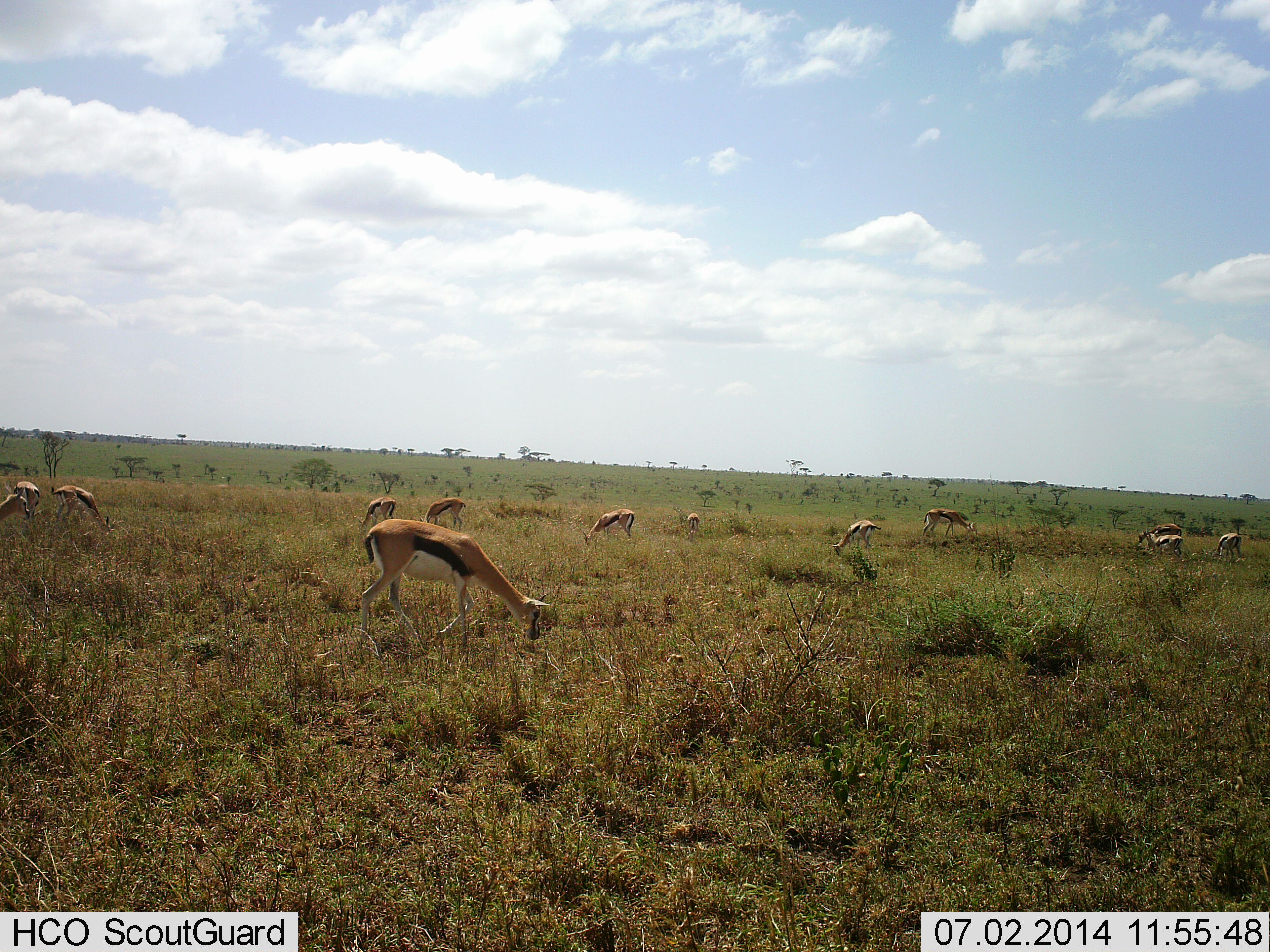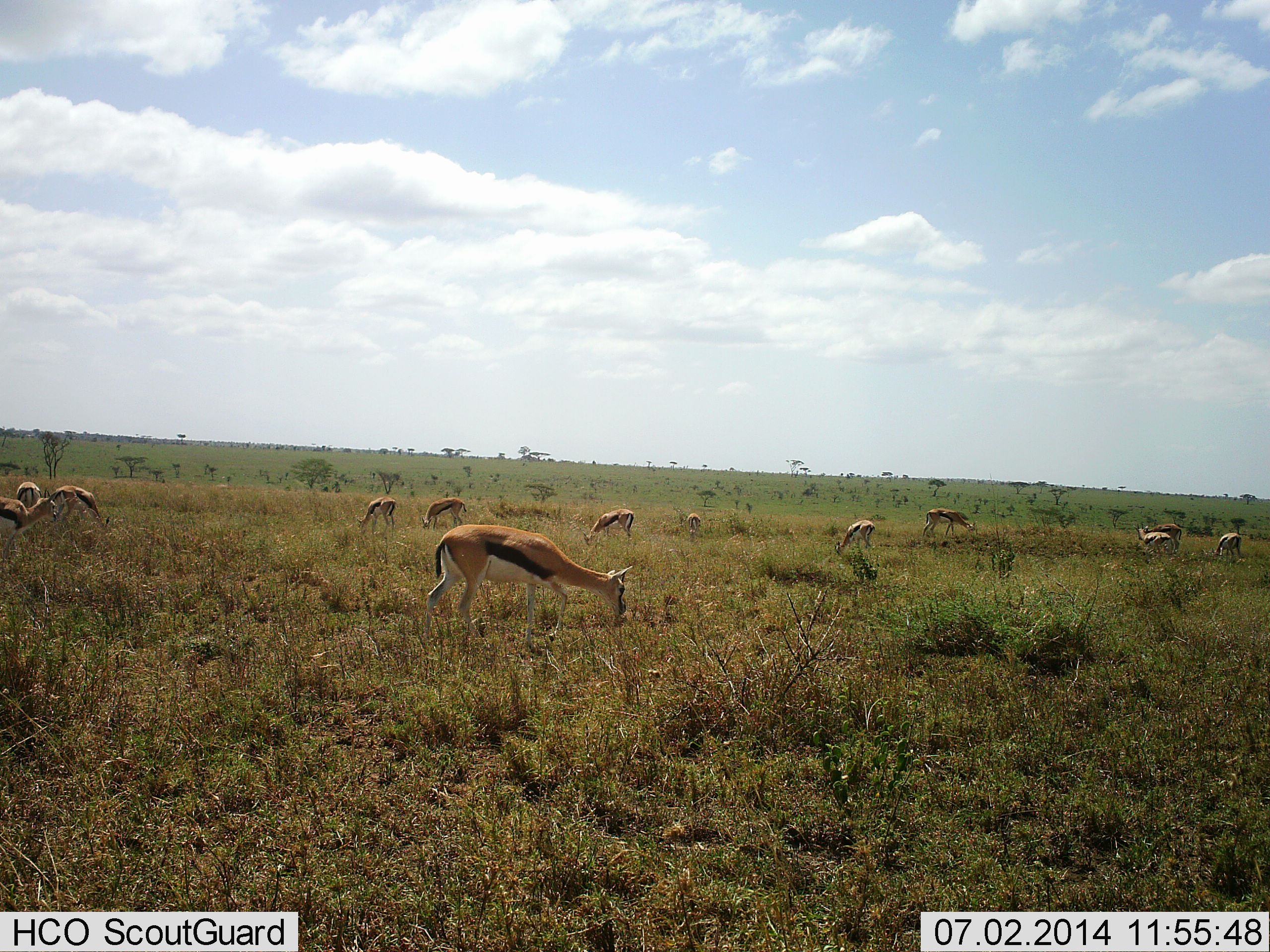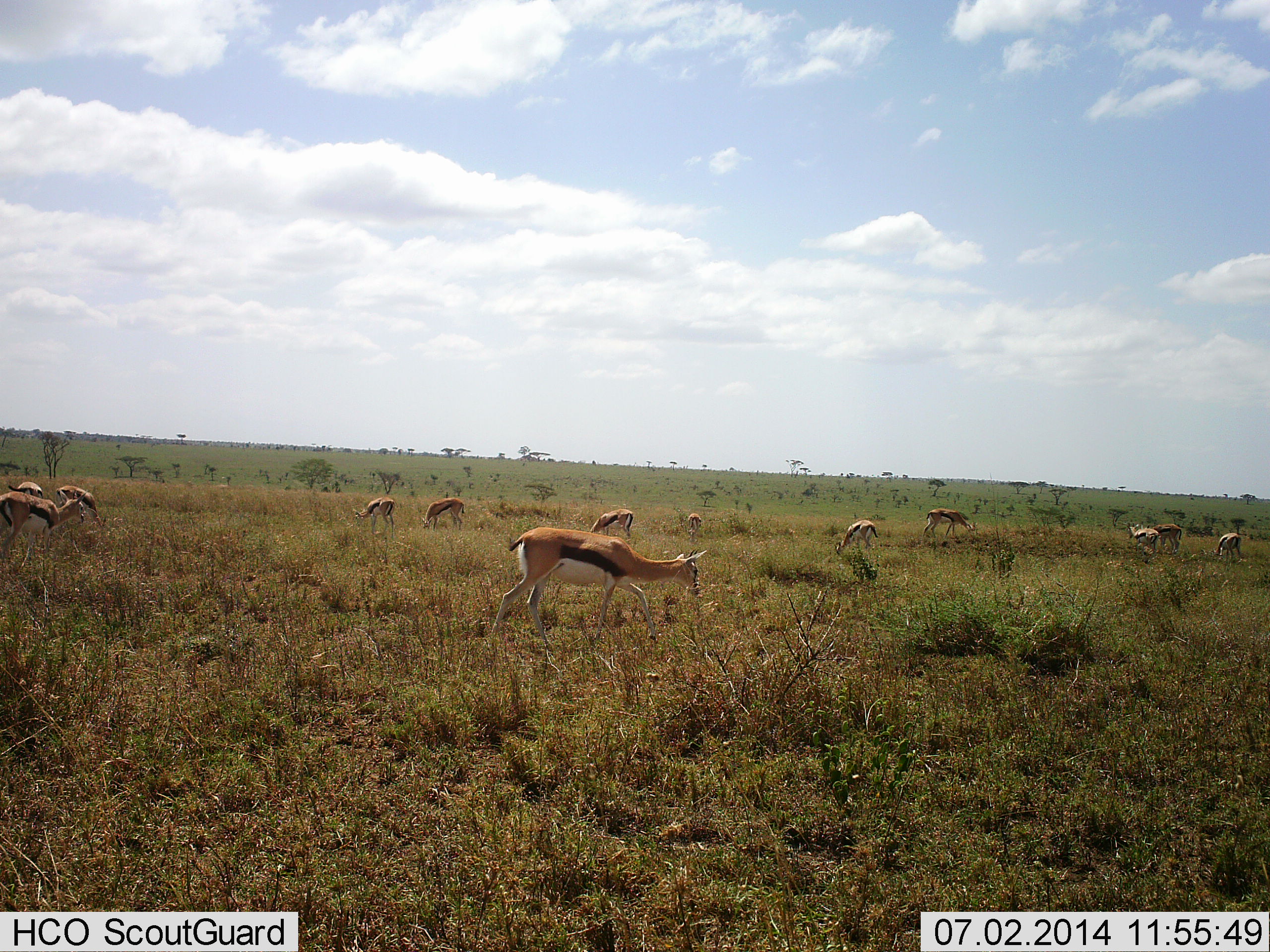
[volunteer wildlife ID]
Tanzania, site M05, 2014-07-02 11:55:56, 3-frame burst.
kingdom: Animalia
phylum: Chordata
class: Mammalia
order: Artiodactyla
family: Bovidae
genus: Eudorcas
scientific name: Eudorcas thomsonii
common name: thomson's gazelle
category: gazellethomsons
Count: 11-50.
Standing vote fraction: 50%.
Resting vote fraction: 10%.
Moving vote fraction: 20%.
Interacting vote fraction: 0%.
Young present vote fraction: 0%.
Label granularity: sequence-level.